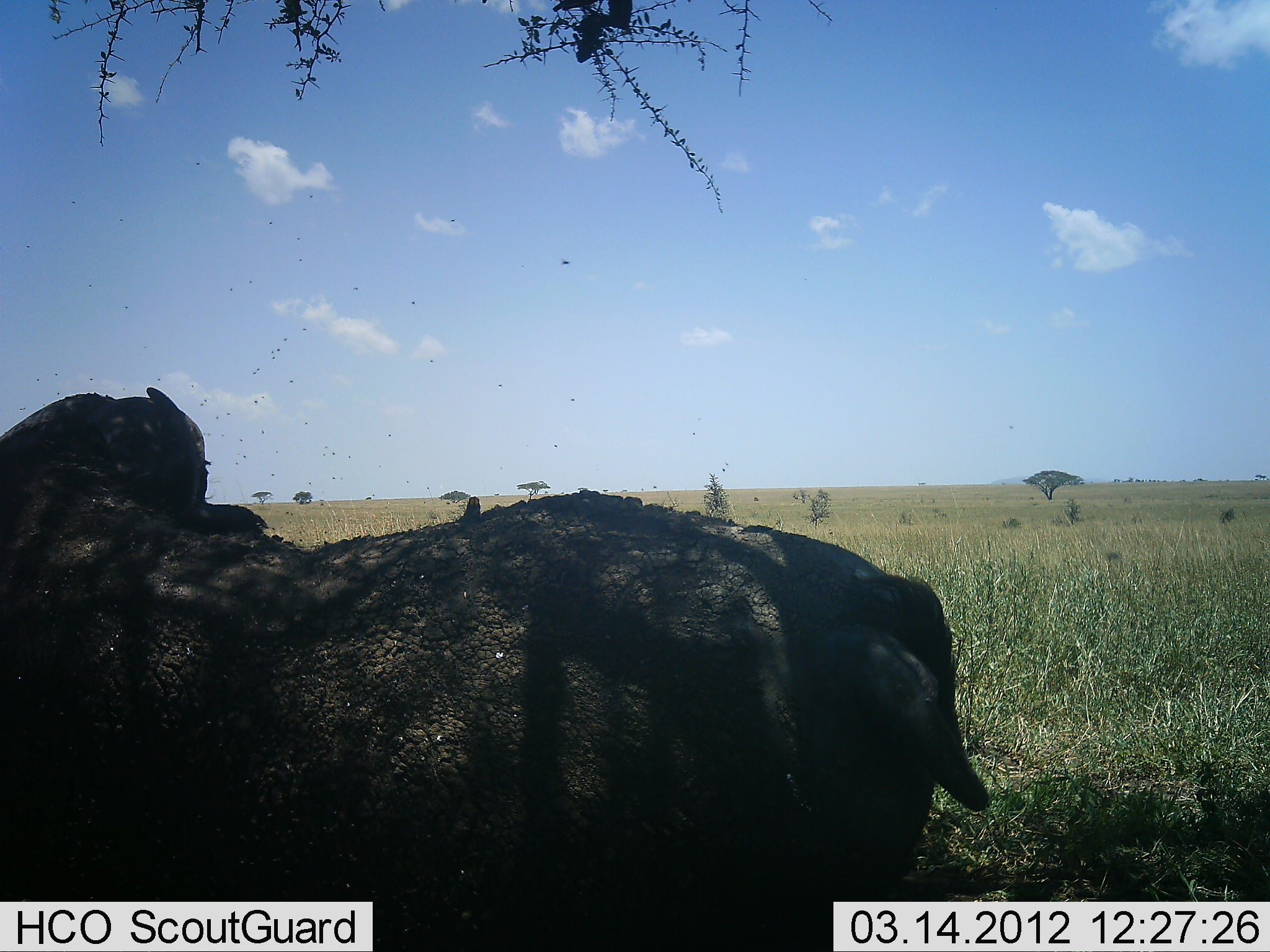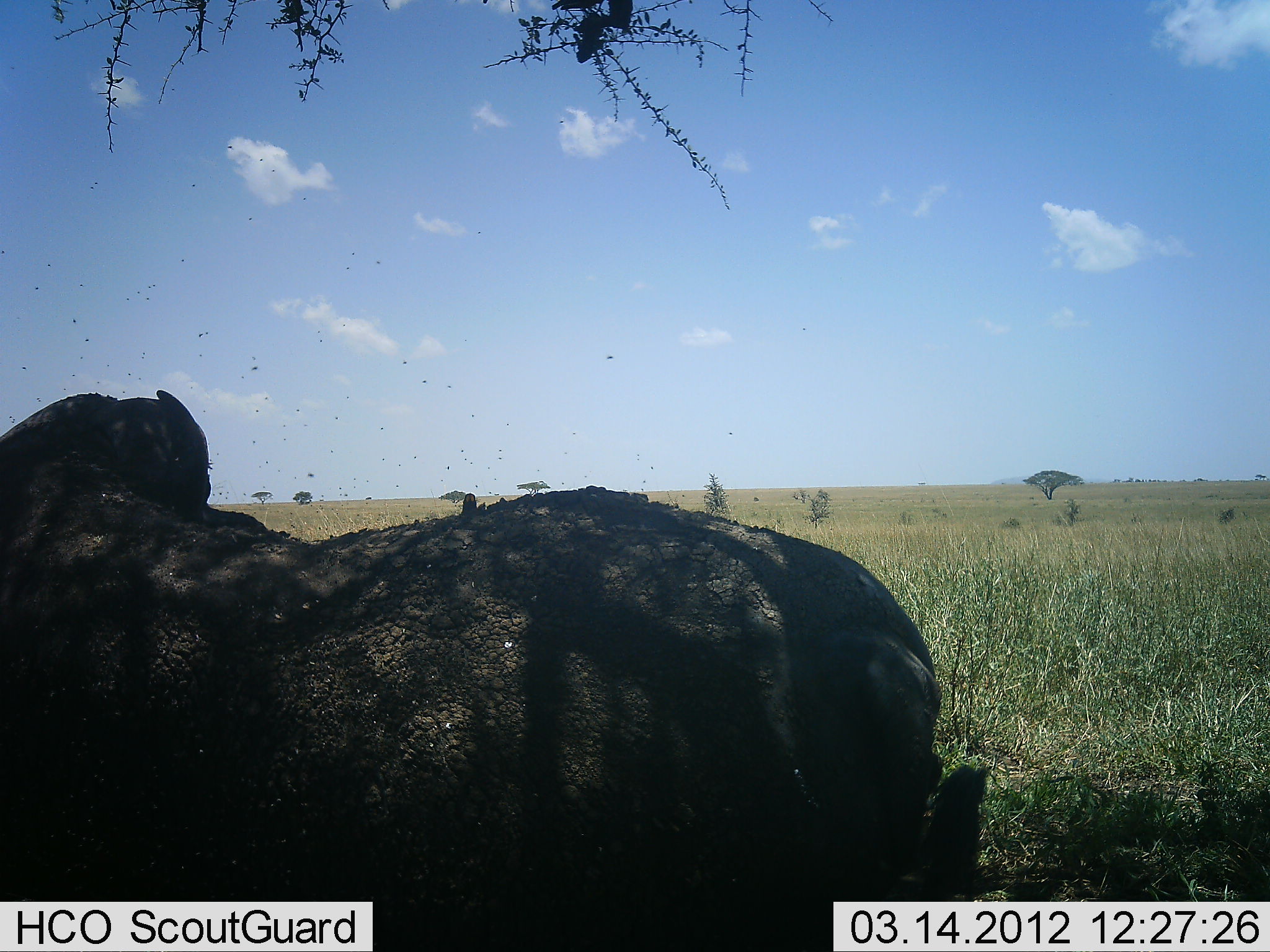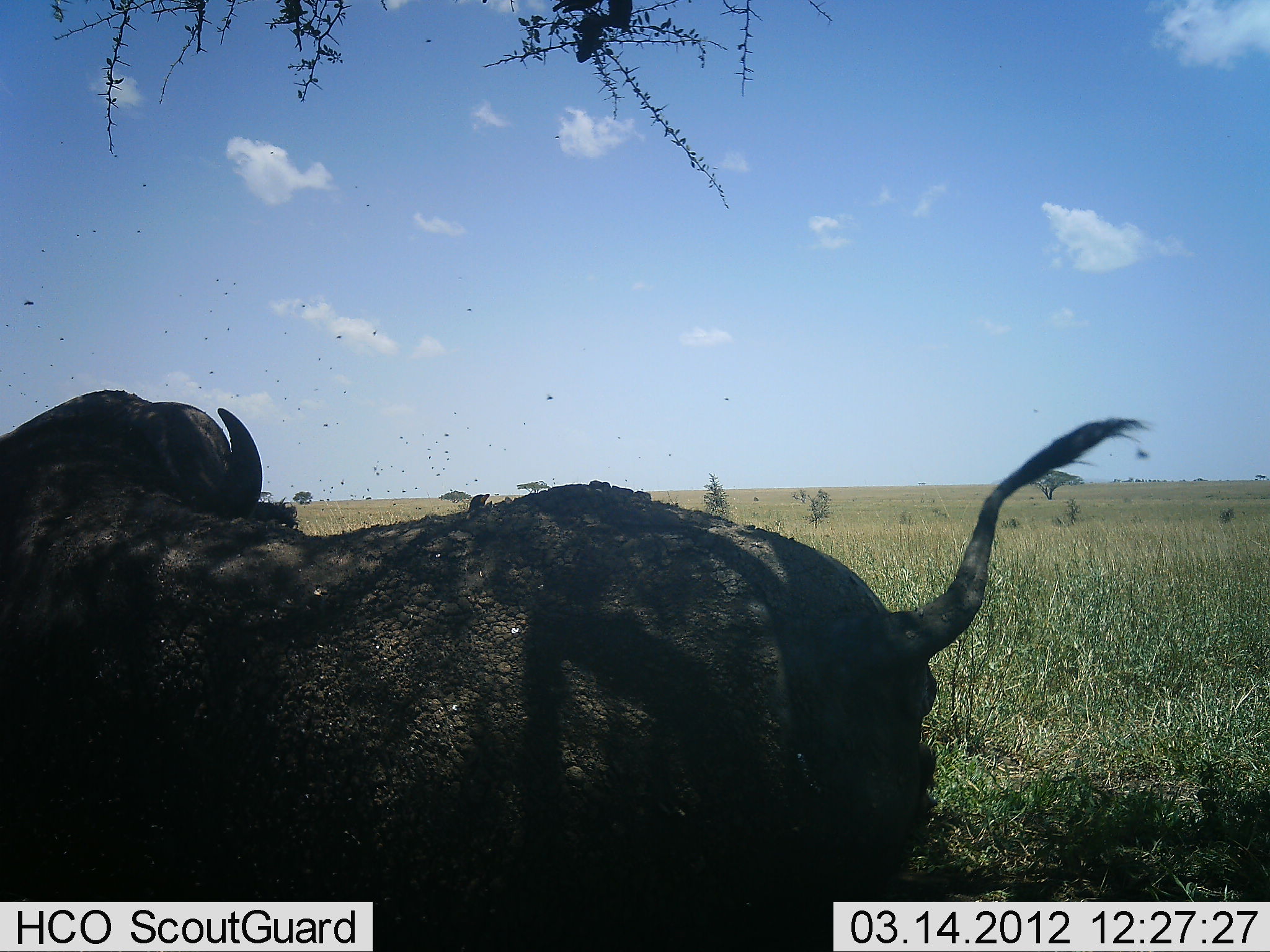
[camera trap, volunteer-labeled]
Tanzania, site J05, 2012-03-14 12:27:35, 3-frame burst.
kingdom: Animalia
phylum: Chordata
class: Mammalia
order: Artiodactyla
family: Bovidae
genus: Syncerus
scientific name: Syncerus caffer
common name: cape buffalo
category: buffalo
Buffalo (cape buffalo) (Syncerus caffer), count 1. Behavior (volunteer vote fractions): standing 43%, resting 57%, moving 0%, interacting 0%. Young present (vote fraction): 0%. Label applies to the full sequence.